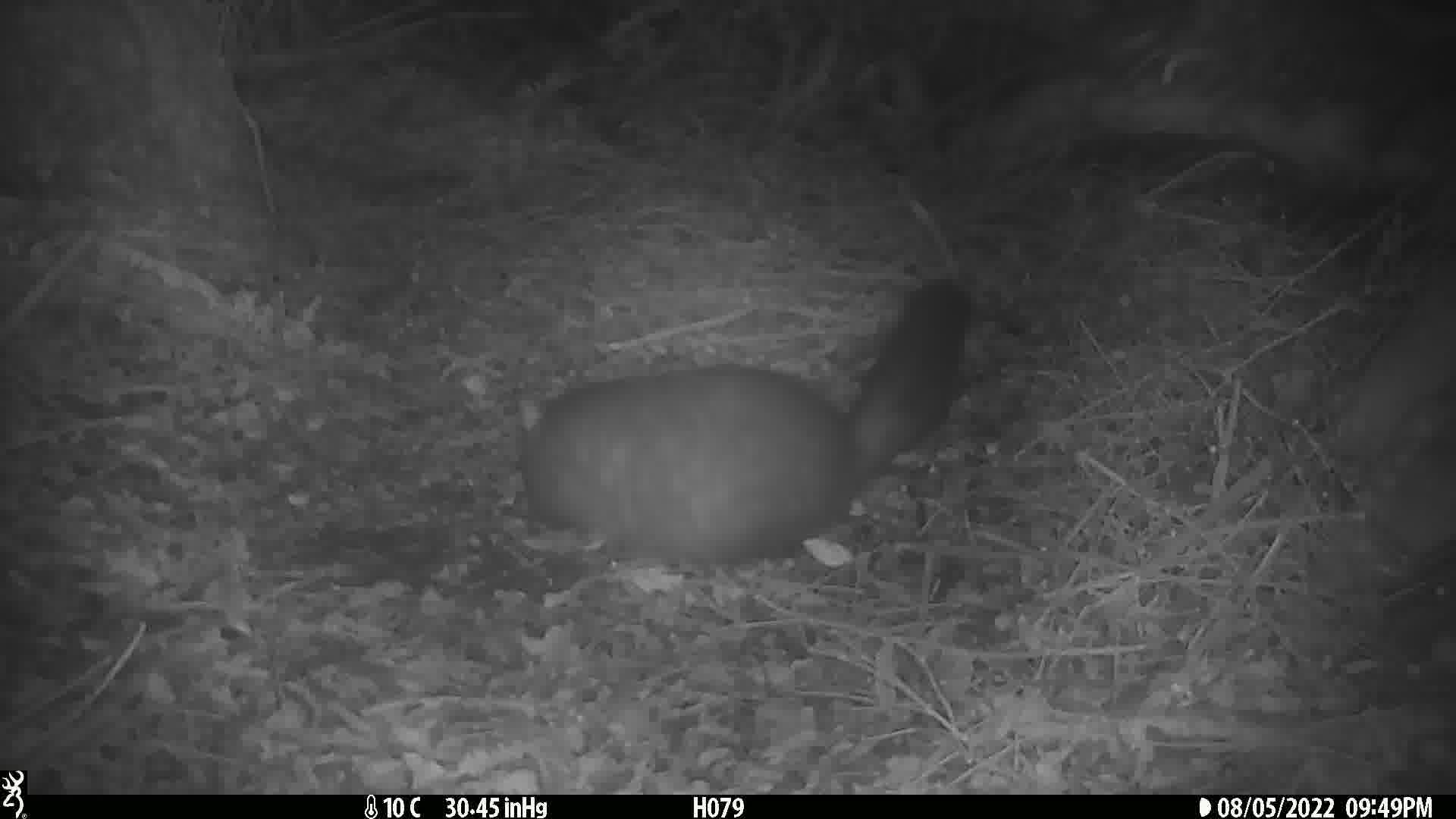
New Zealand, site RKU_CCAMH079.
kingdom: Animalia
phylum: Chordata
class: Mammalia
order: Diprotodontia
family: Phalangeridae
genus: Trichosurus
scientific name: Trichosurus vulpecula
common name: common brushtail possum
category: possum